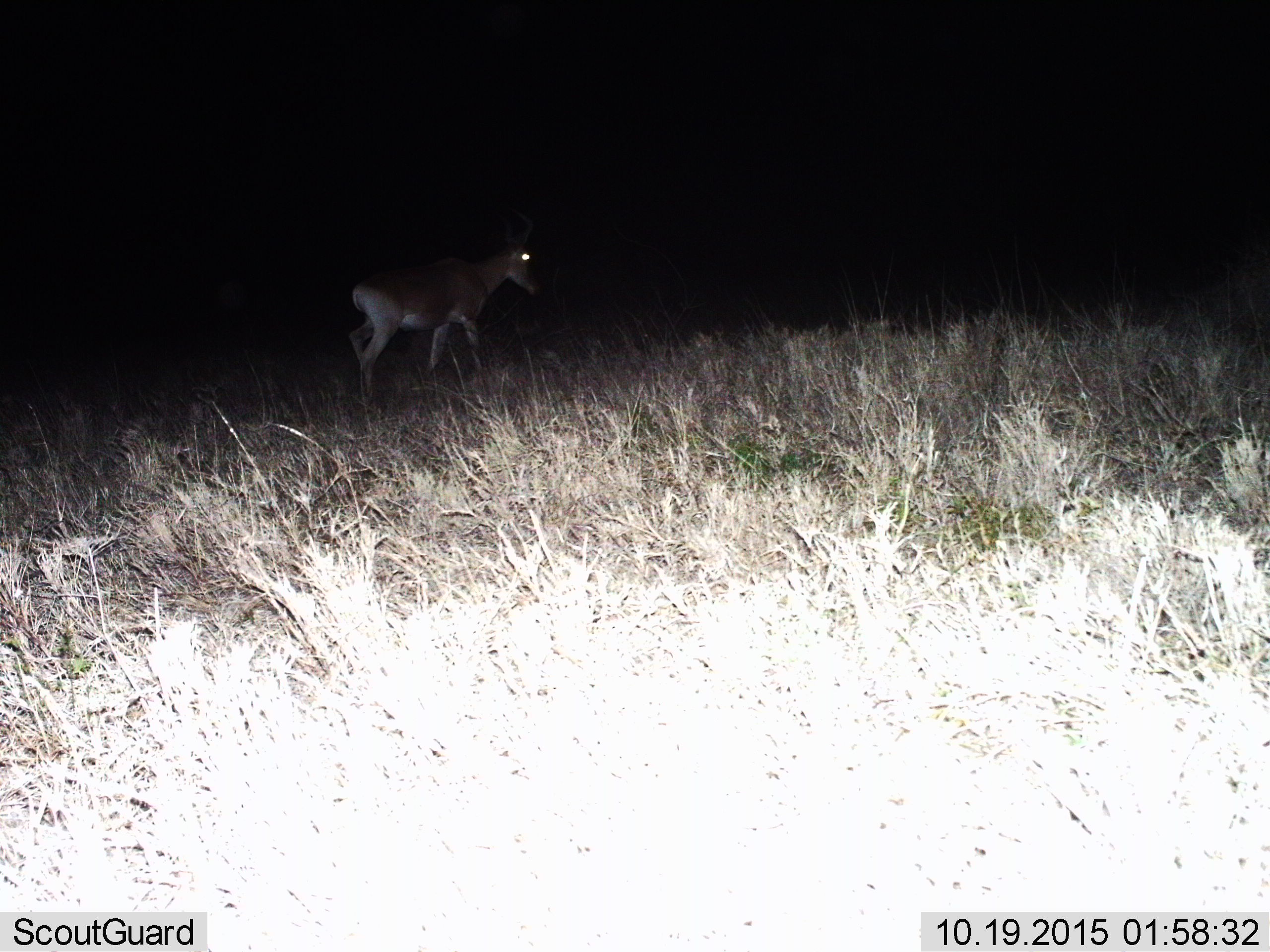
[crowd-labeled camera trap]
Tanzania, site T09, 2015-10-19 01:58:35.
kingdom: Animalia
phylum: Chordata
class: Mammalia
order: Artiodactyla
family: Bovidae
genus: Alcelaphus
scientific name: Alcelaphus buselaphus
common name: hartebeest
Hartebeest (Alcelaphus buselaphus), count 1. Behavior (volunteer vote fractions): standing 0%, resting 0%, moving 100%, interacting 0%. Young present (vote fraction): 0%. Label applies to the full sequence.